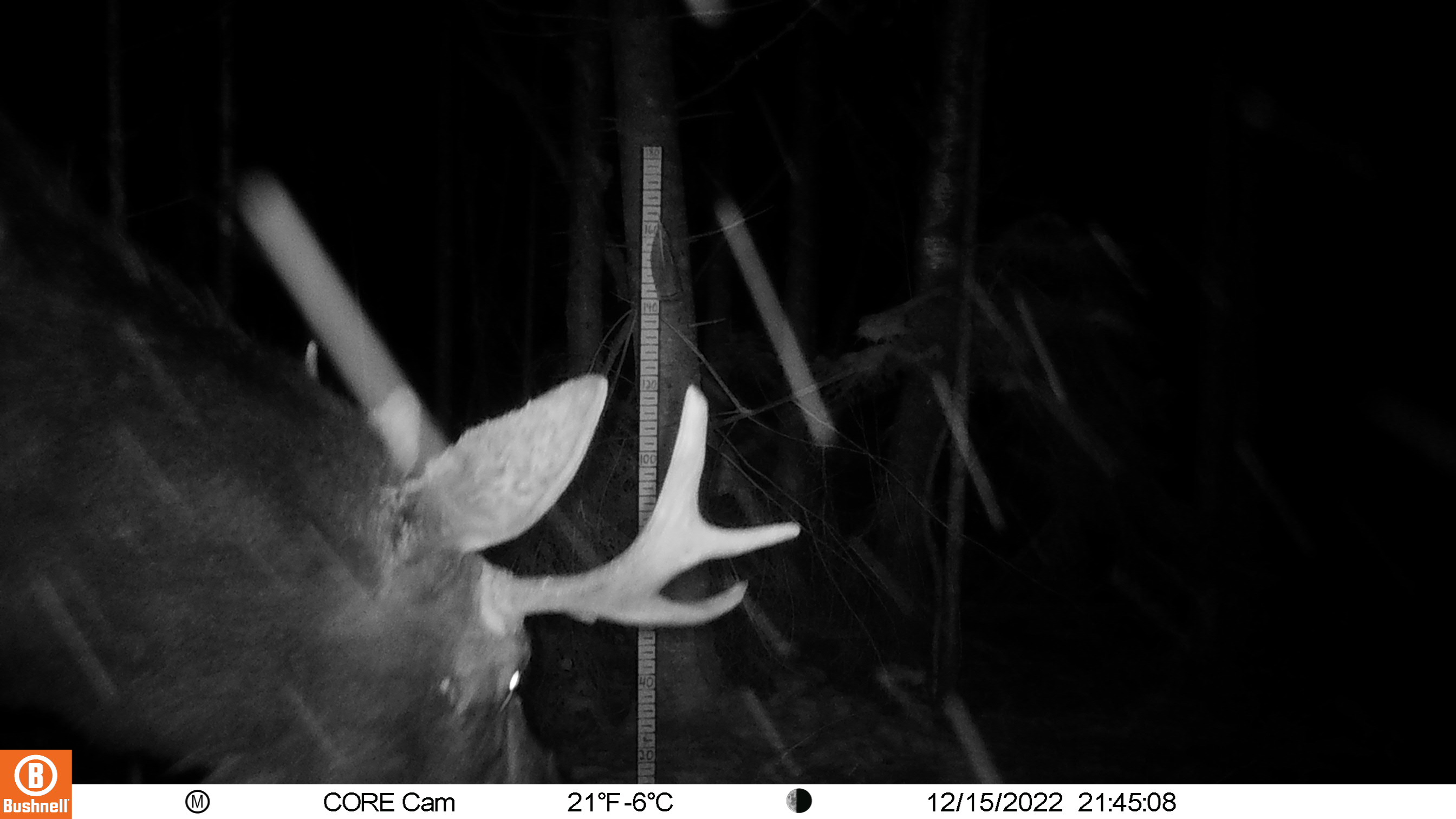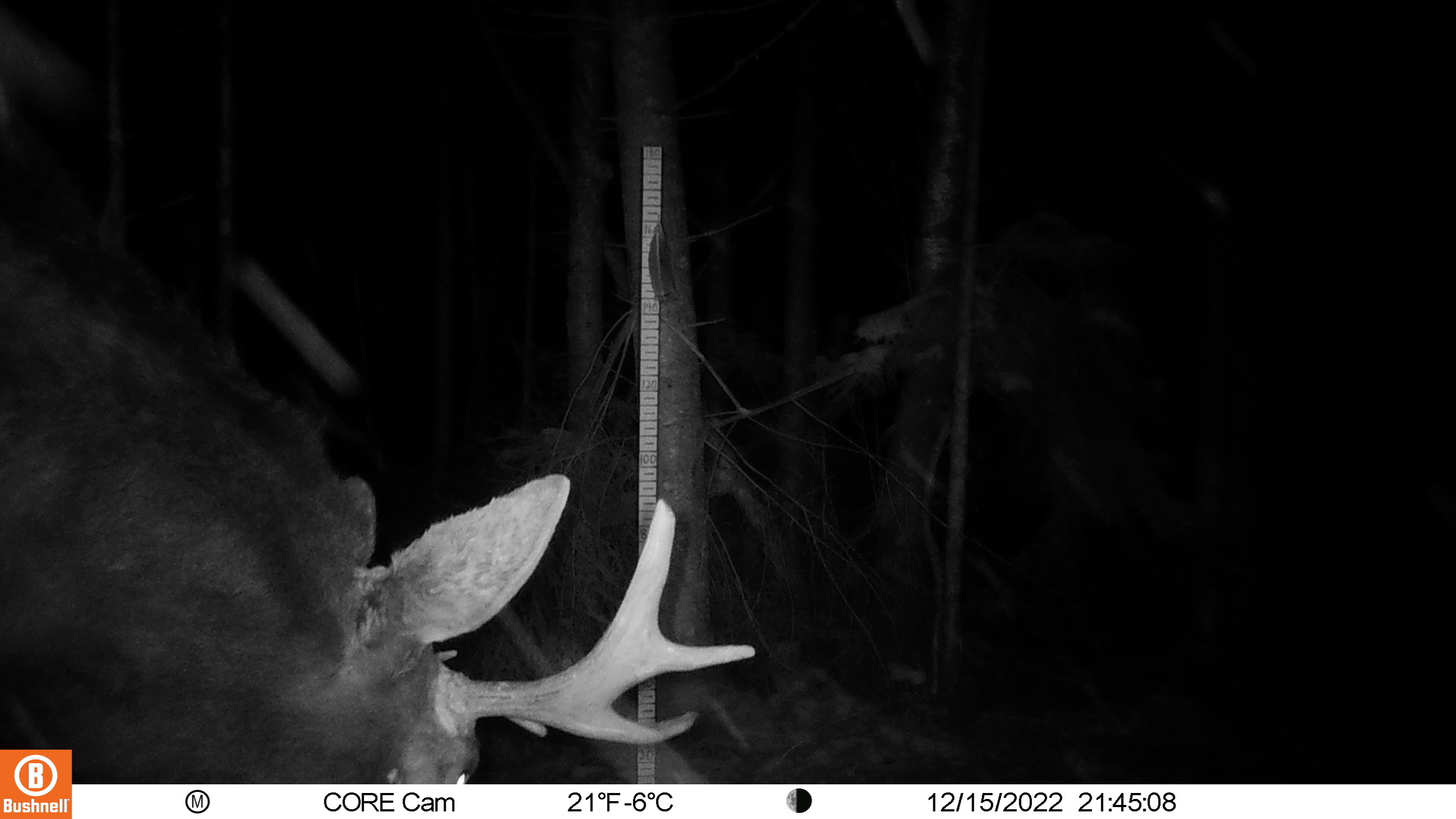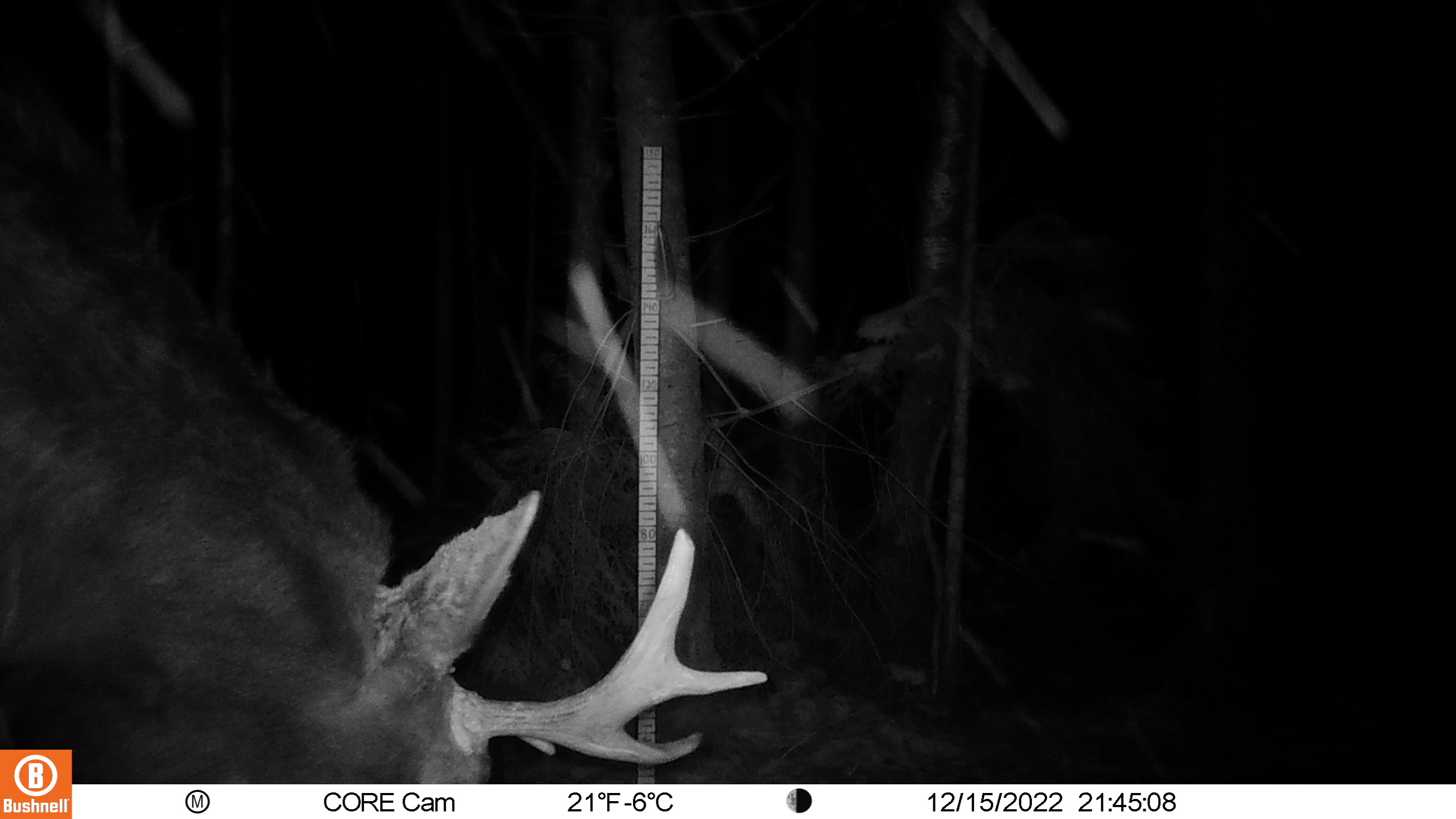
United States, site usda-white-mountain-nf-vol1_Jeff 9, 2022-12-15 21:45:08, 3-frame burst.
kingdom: Animalia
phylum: Chordata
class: Mammalia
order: Artiodactyla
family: Cervidae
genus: Alces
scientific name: Alces alces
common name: moose